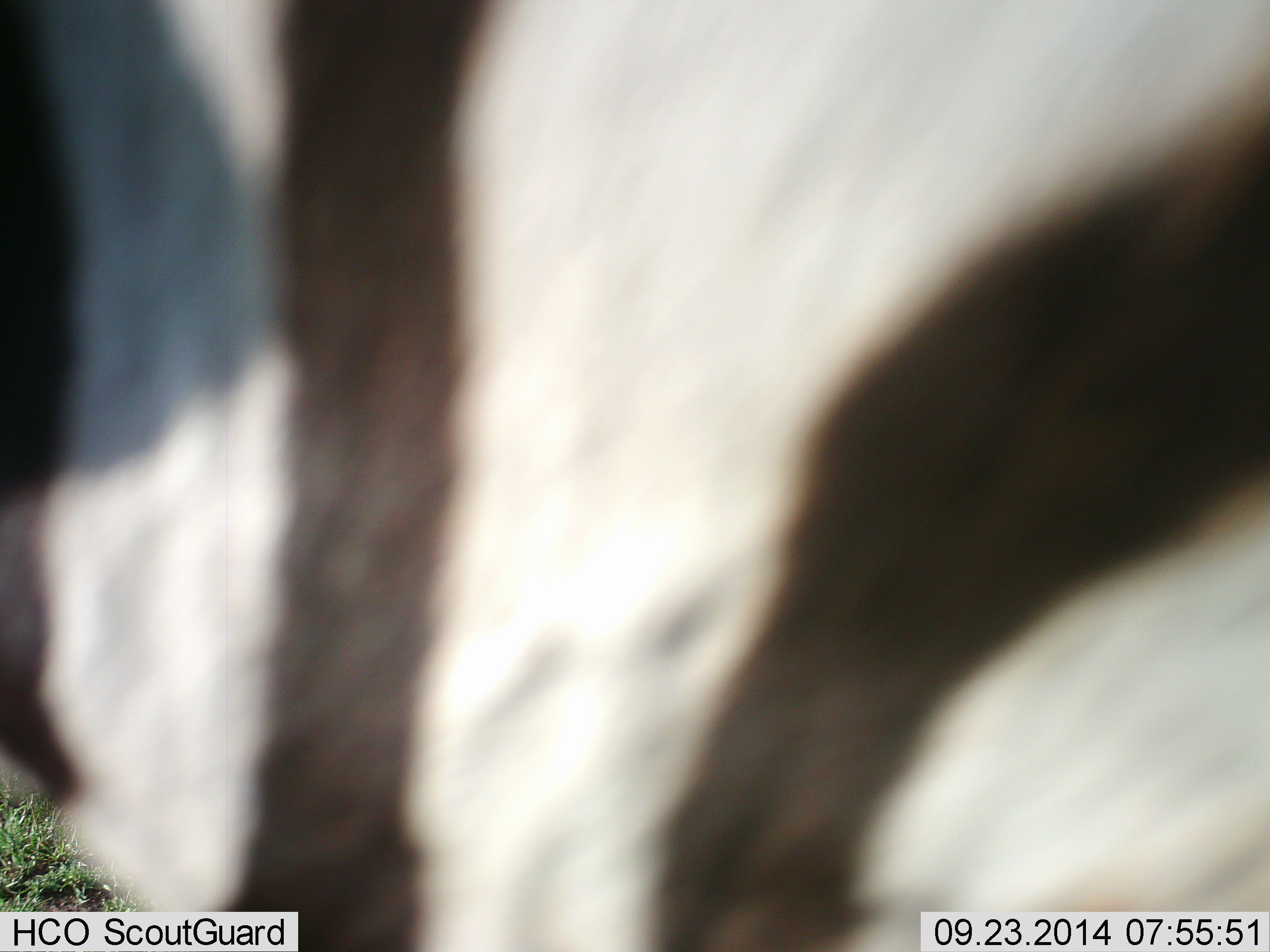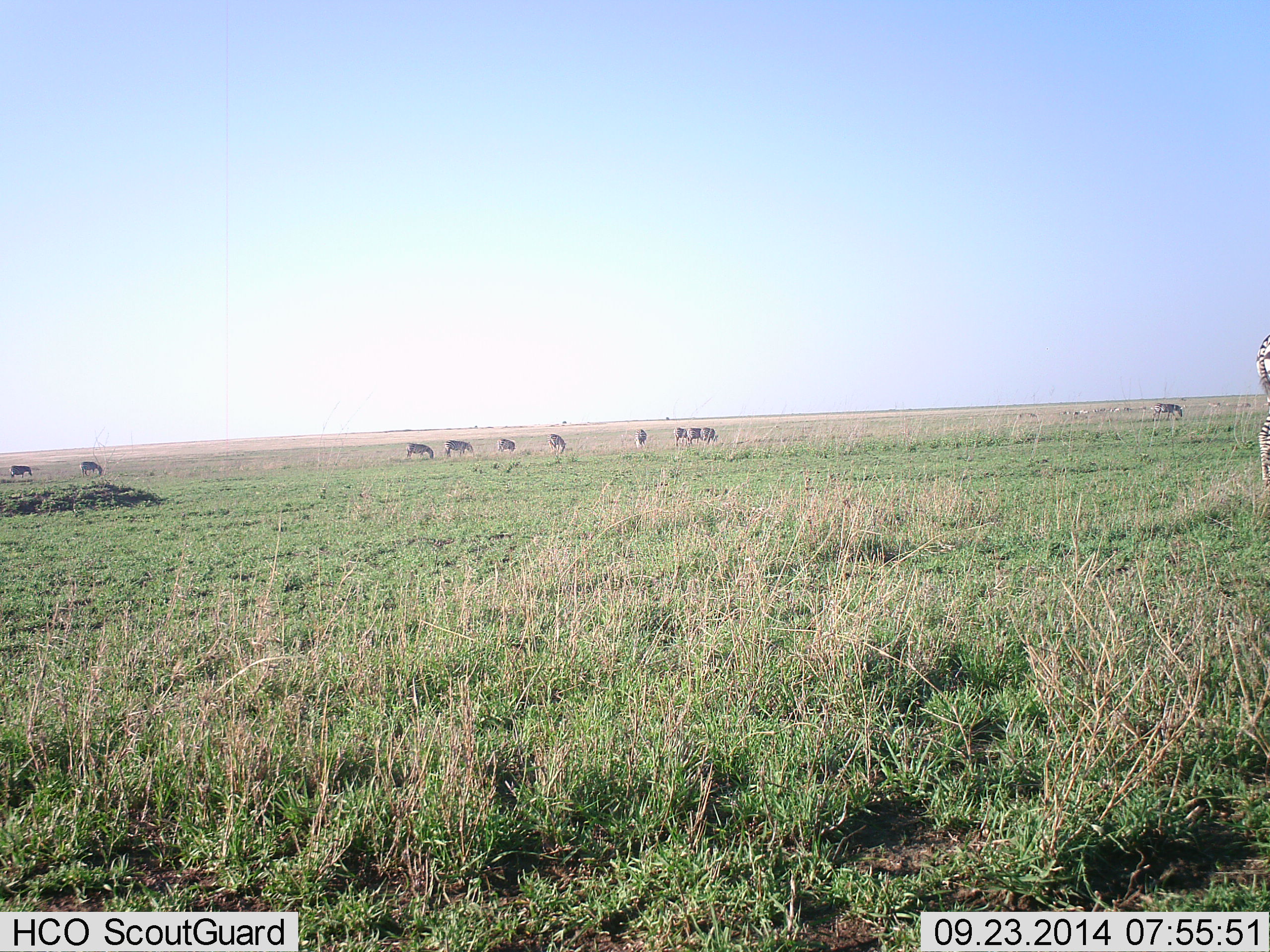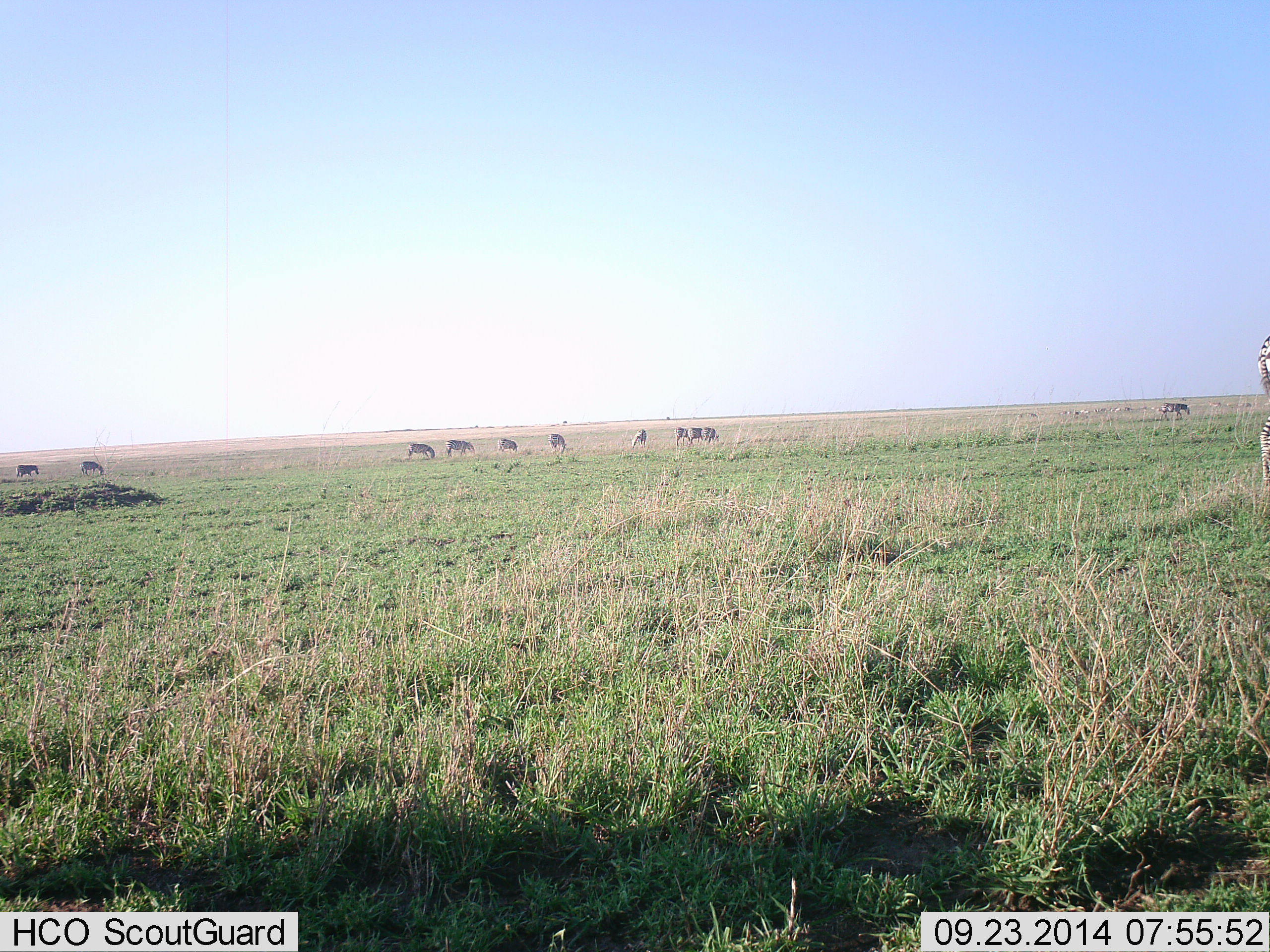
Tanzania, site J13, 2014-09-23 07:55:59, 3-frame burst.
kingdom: Animalia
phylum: Chordata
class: Mammalia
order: Perissodactyla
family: Equidae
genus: Equus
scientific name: Equus quagga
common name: plains zebra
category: zebra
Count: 11-50.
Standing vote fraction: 36%.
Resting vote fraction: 0%.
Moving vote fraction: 55%.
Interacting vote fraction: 0%.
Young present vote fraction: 0%.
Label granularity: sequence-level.